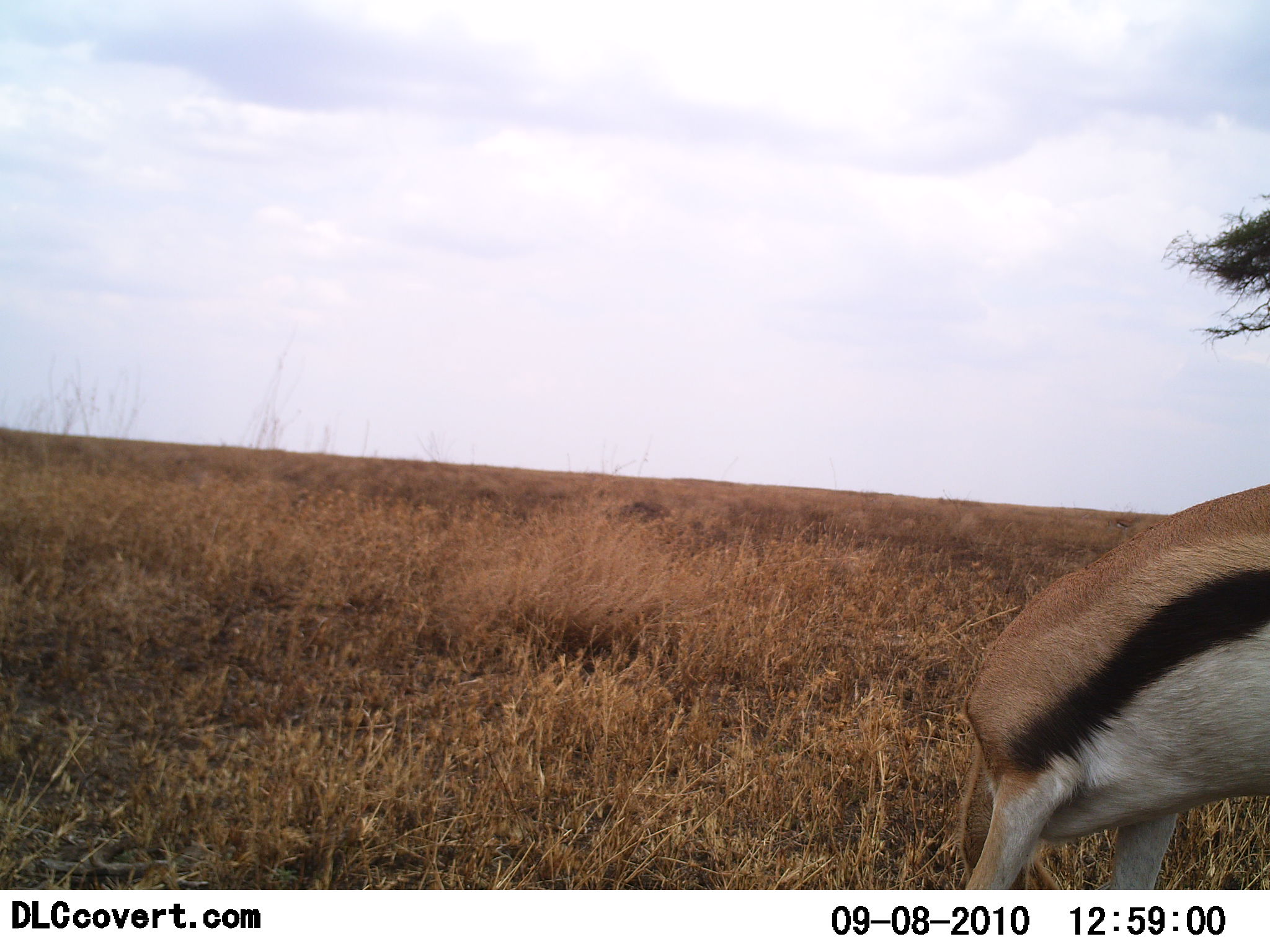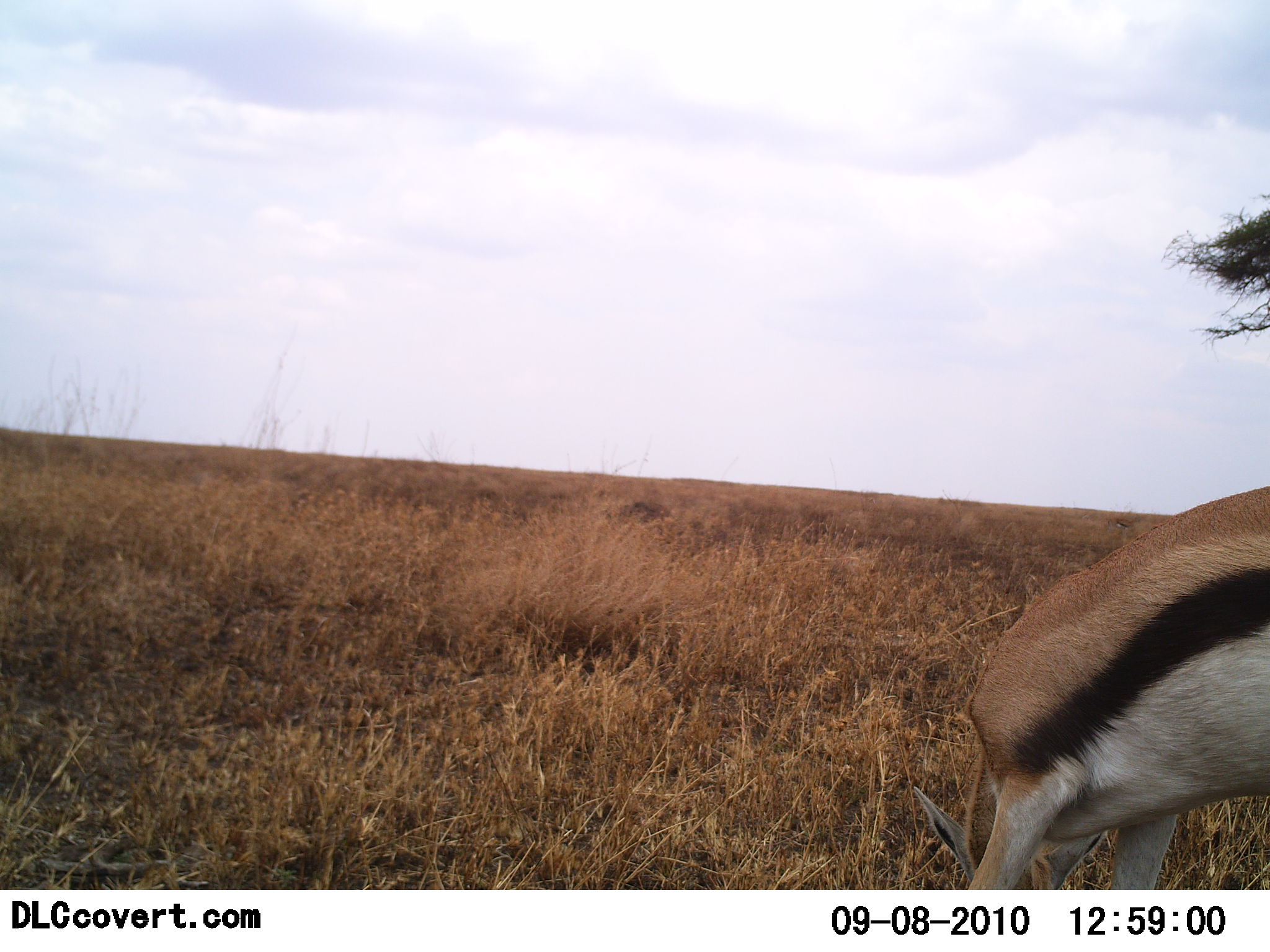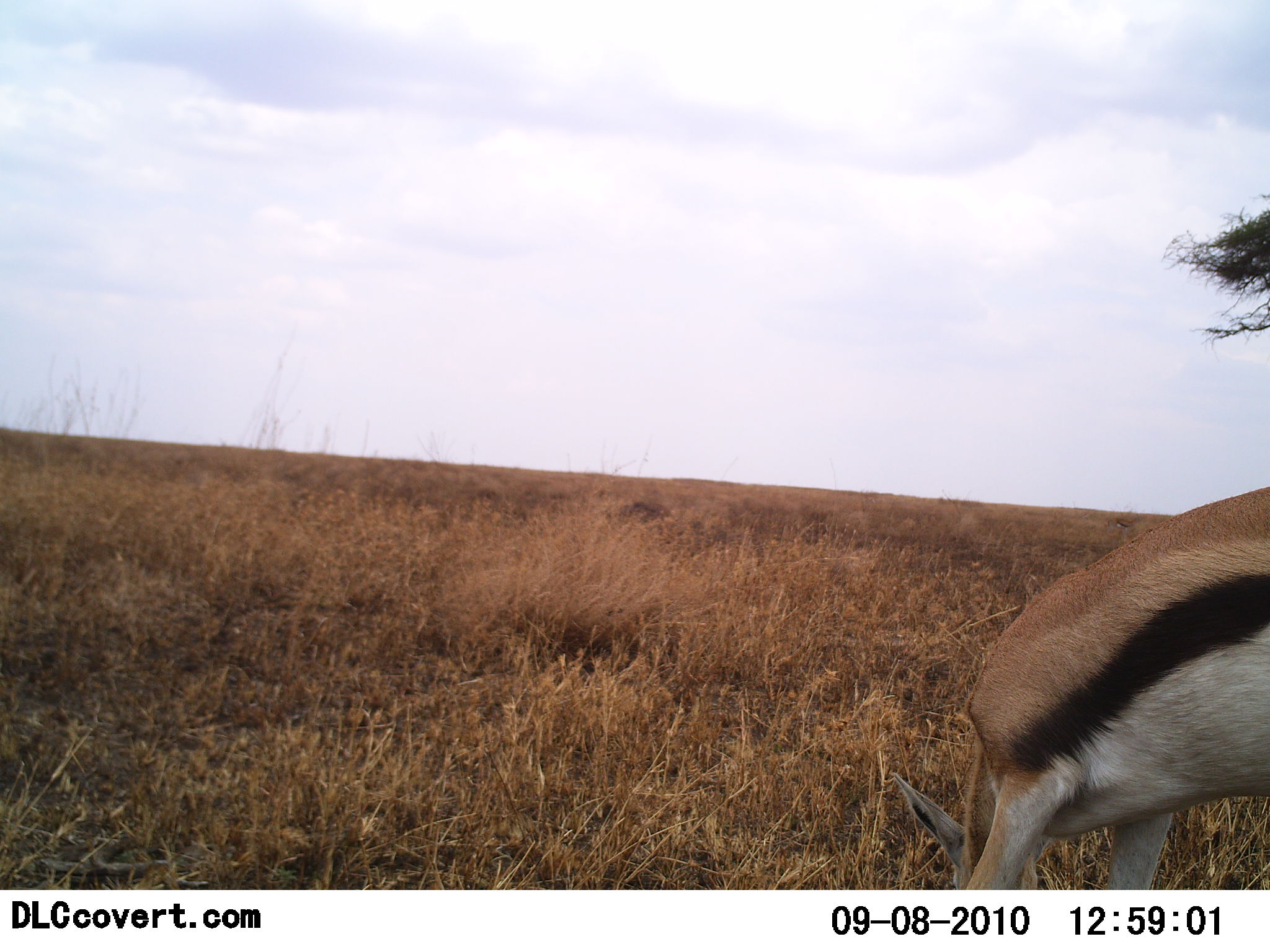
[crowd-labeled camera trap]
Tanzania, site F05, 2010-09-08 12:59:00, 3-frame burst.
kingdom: Animalia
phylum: Chordata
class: Mammalia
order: Artiodactyla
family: Bovidae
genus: Eudorcas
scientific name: Eudorcas thomsonii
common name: thomson's gazelle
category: gazellethomsons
Gazellethomsons (thomson's gazelle) (Eudorcas thomsonii), count 1. Behavior (volunteer vote fractions): standing 8%, resting 0%, moving 0%, interacting 0%. Young present (vote fraction): 0%. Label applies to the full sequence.